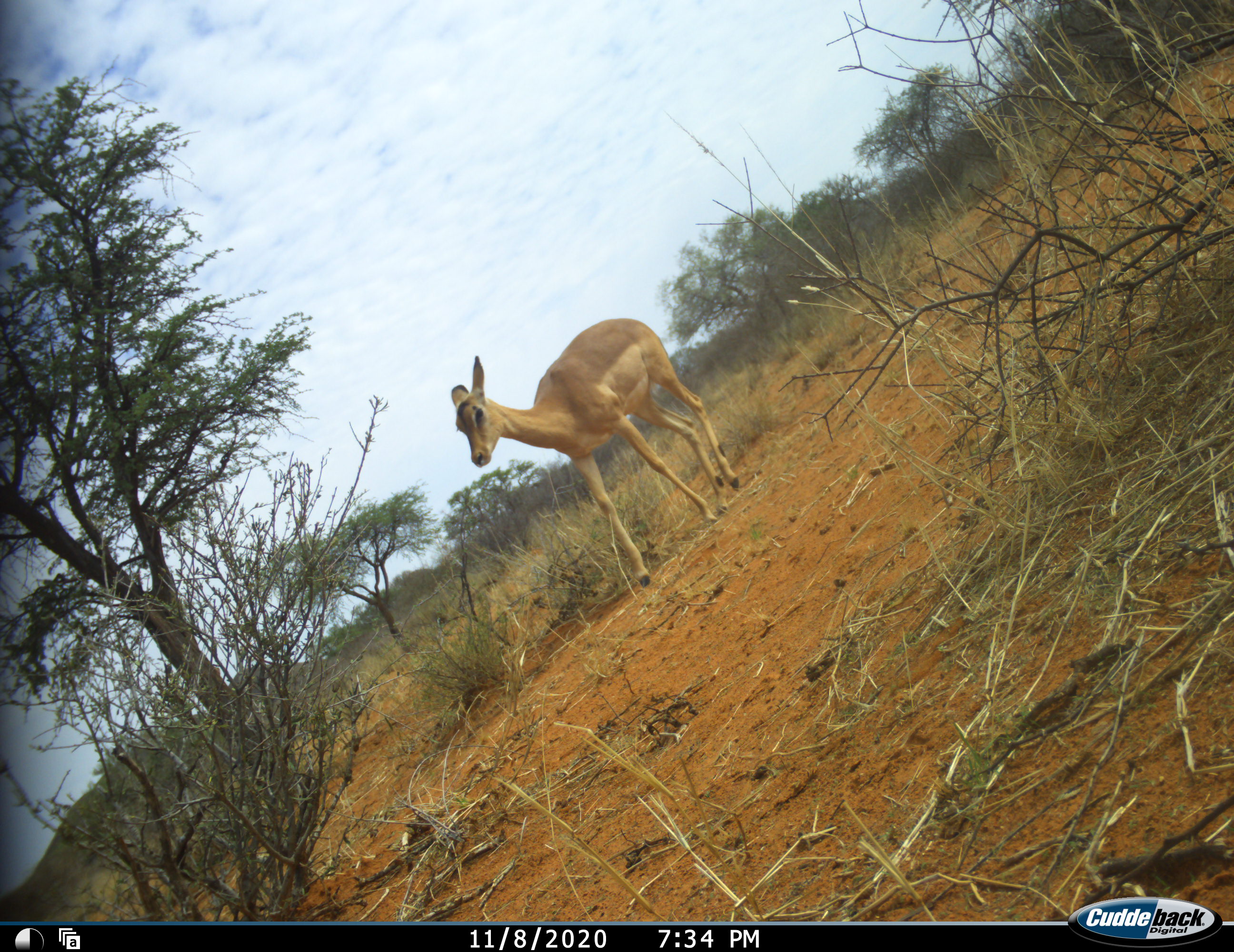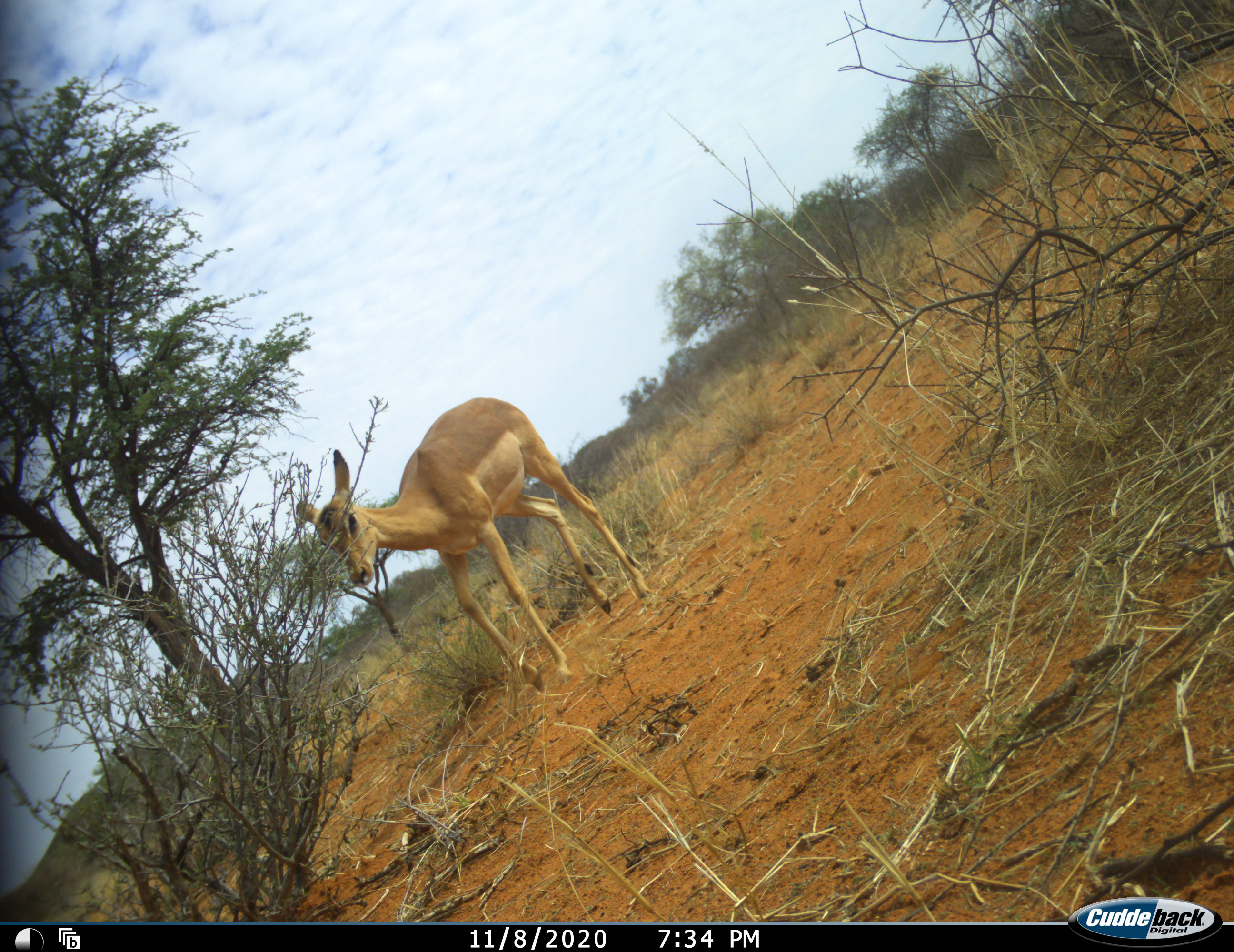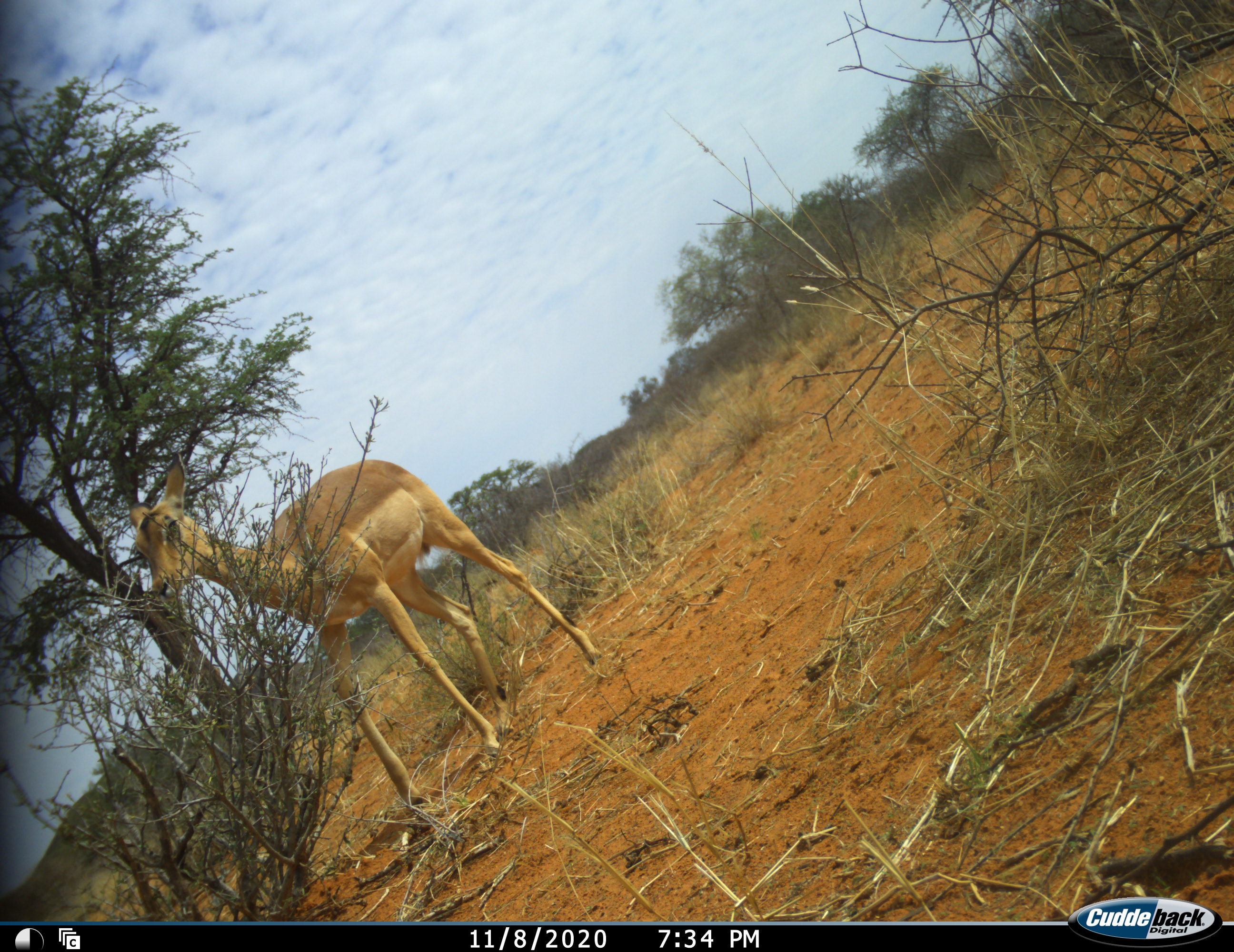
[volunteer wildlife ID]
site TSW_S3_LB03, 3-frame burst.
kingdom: Animalia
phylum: Chordata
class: Mammalia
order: Artiodactyla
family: Bovidae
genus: Aepyceros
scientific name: Aepyceros melampus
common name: impala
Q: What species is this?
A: Impala (Aepyceros melampus).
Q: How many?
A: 1.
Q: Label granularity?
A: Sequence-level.